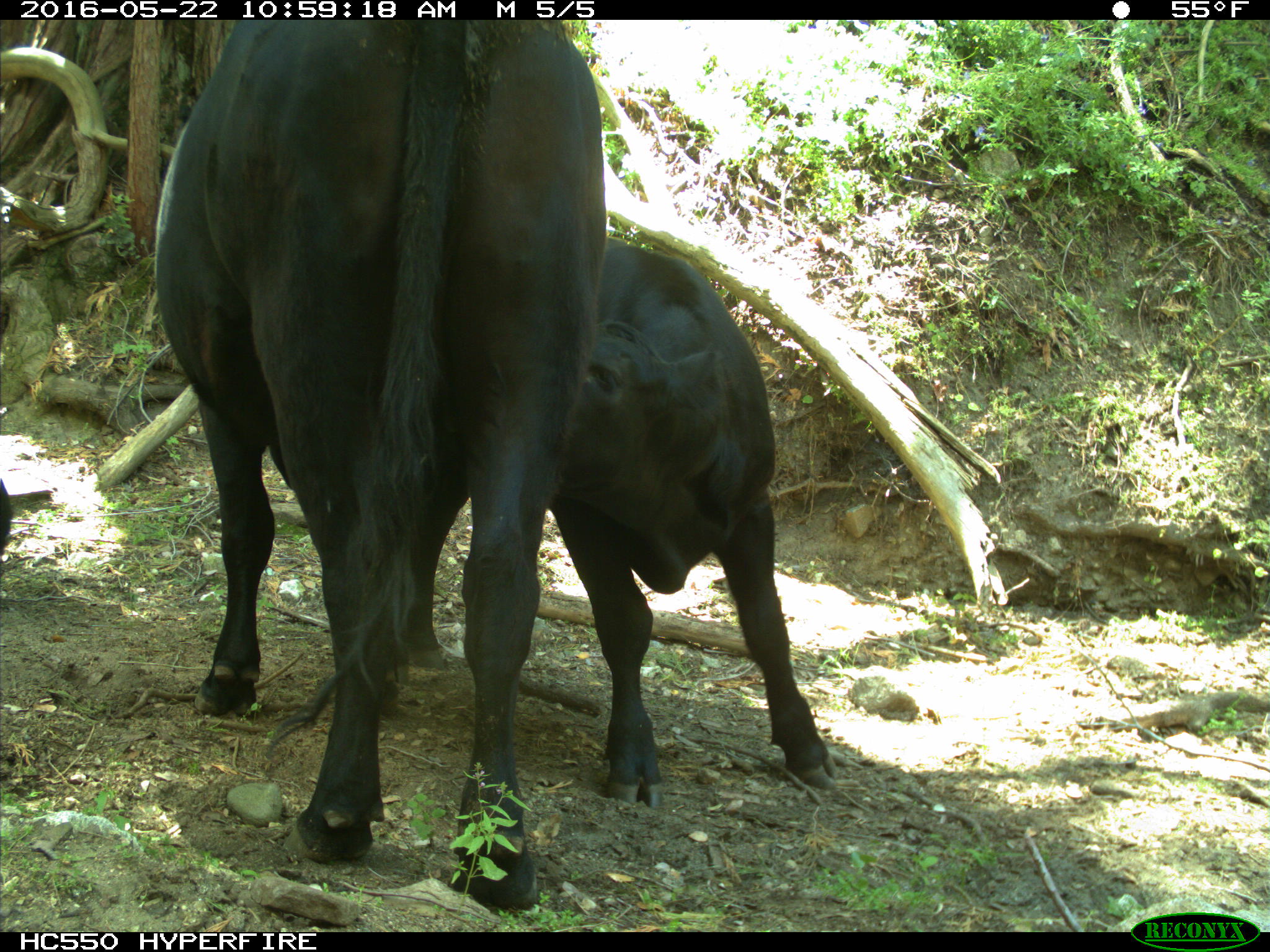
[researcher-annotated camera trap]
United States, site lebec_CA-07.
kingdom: Animalia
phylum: Chordata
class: Mammalia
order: Artiodactyla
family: Bovidae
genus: Bos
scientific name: Bos taurus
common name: domestic cow